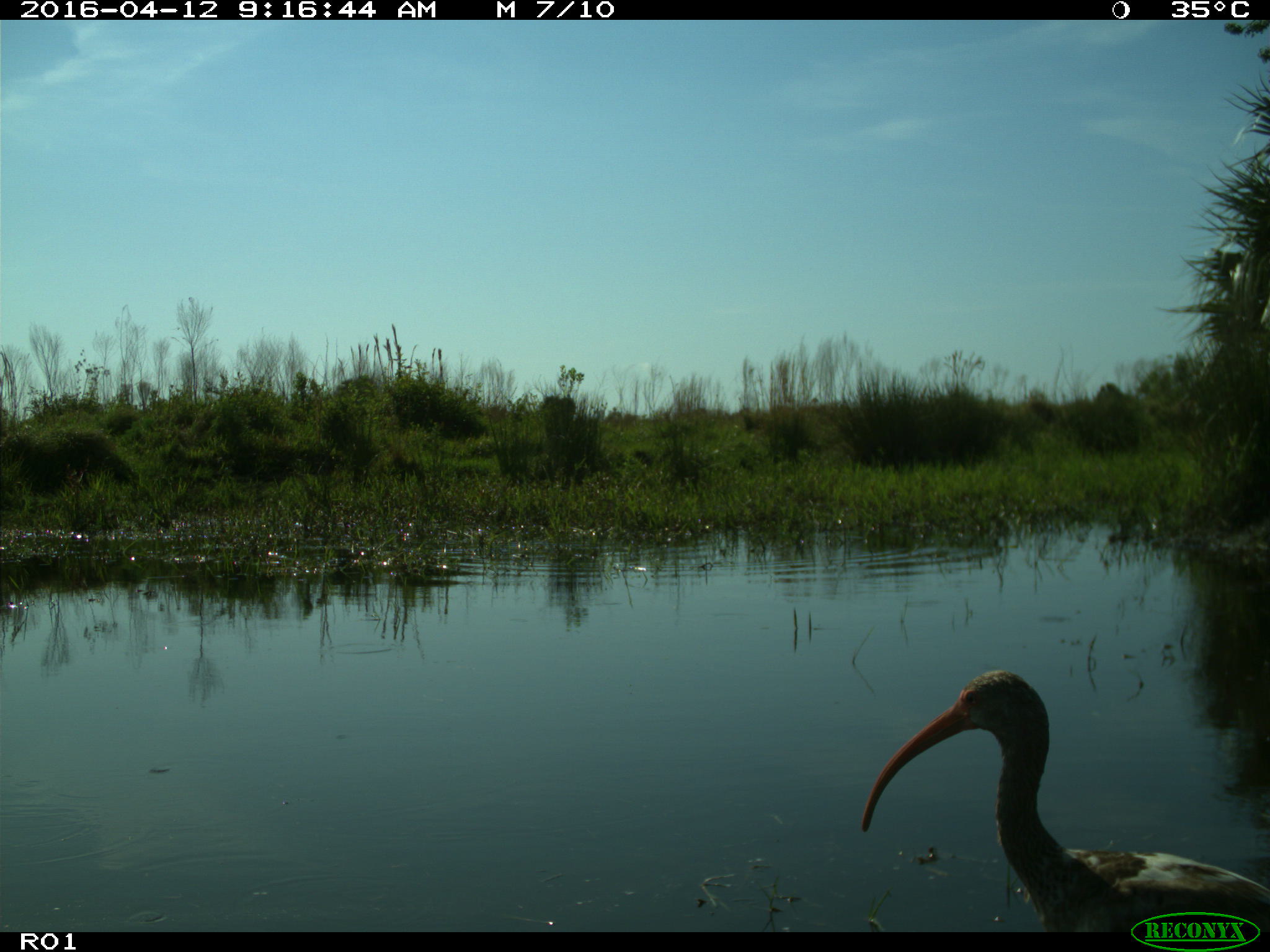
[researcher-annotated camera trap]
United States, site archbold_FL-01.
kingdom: Animalia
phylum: Chordata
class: Aves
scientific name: Aves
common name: birds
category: unidentified bird